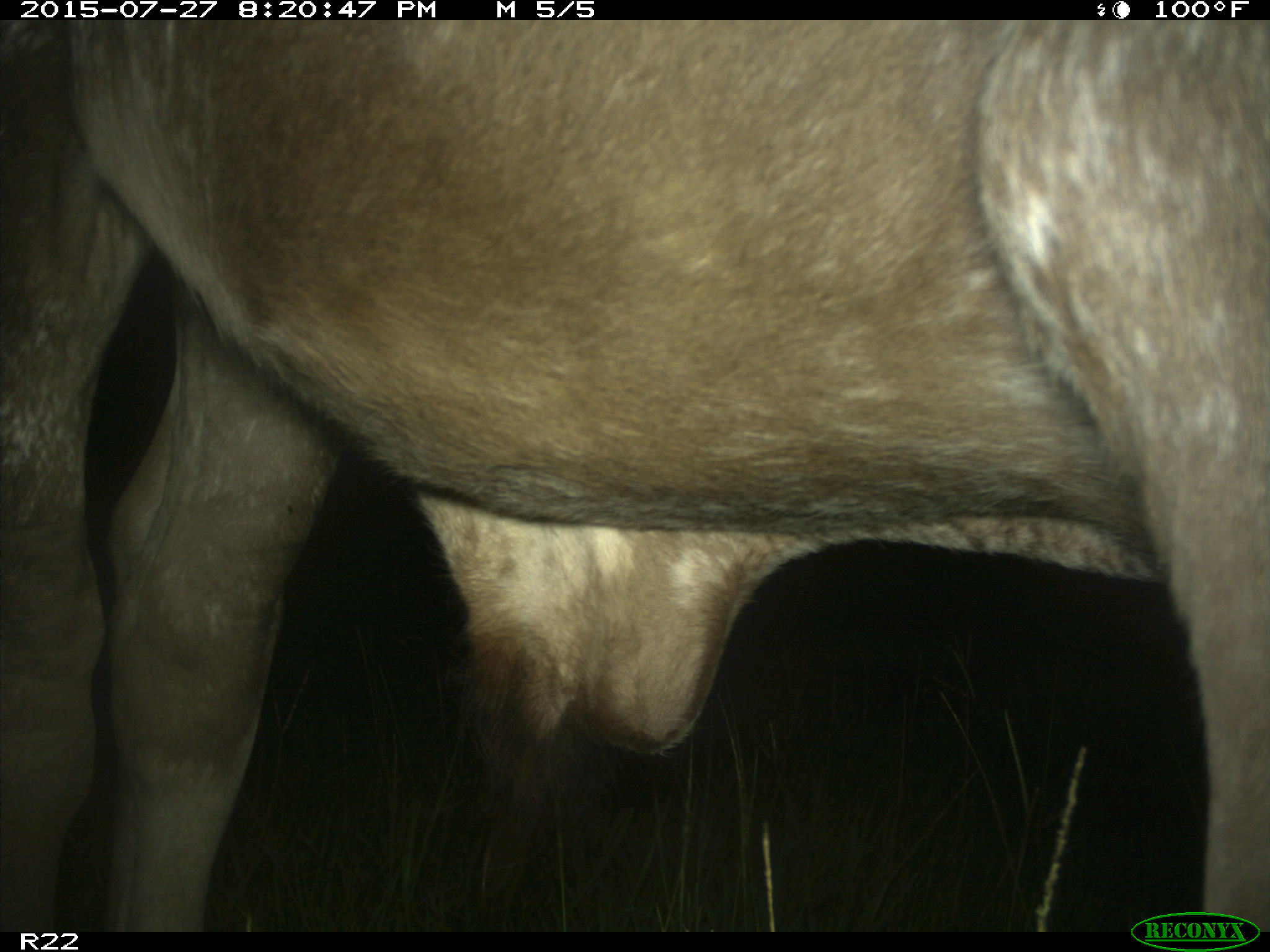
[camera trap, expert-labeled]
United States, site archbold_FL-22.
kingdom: Animalia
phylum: Chordata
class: Mammalia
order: Artiodactyla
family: Bovidae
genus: Bos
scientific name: Bos taurus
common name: domestic cow